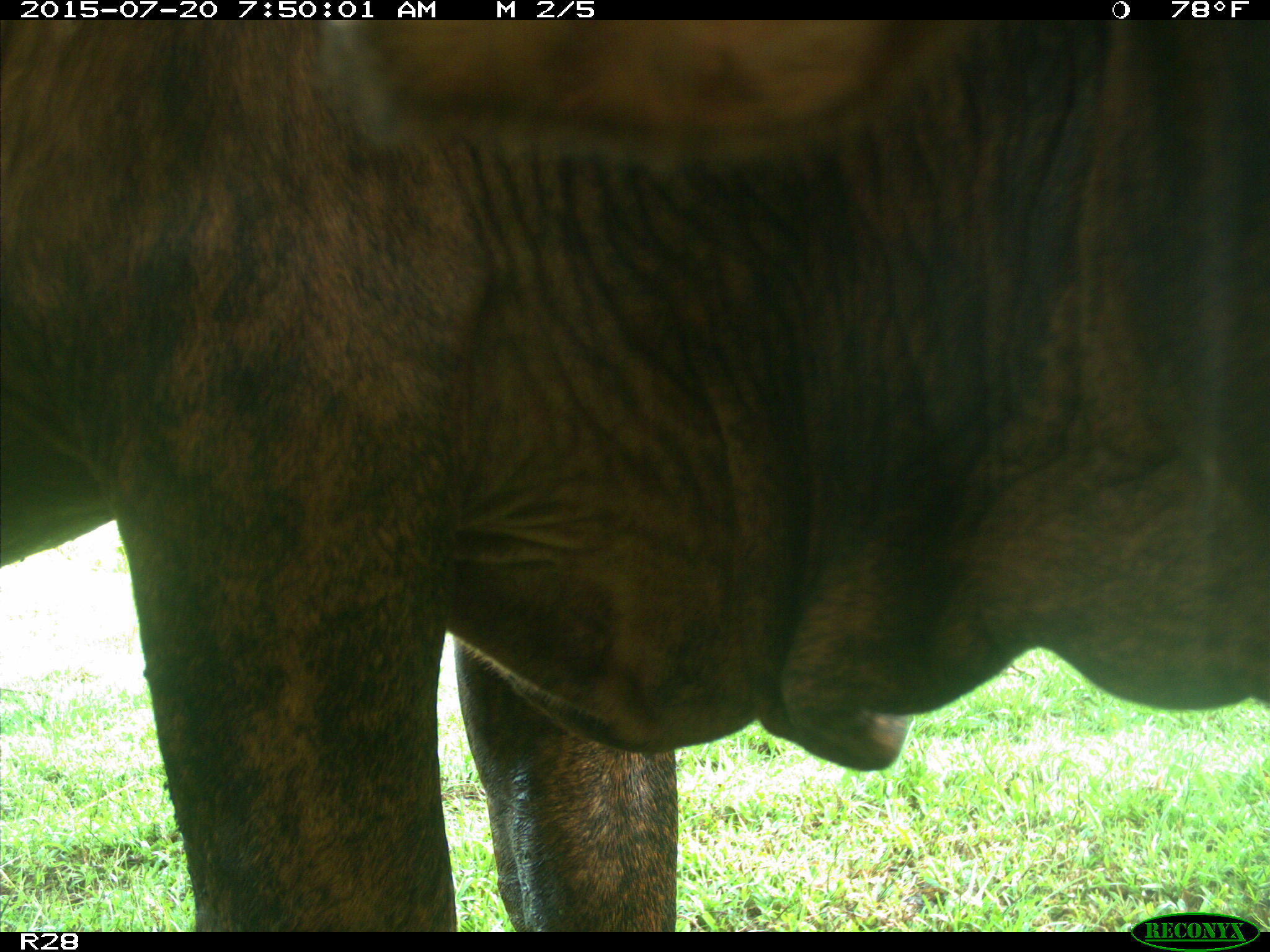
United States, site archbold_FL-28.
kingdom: Animalia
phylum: Chordata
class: Mammalia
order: Artiodactyla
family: Bovidae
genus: Bos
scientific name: Bos taurus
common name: domestic cow